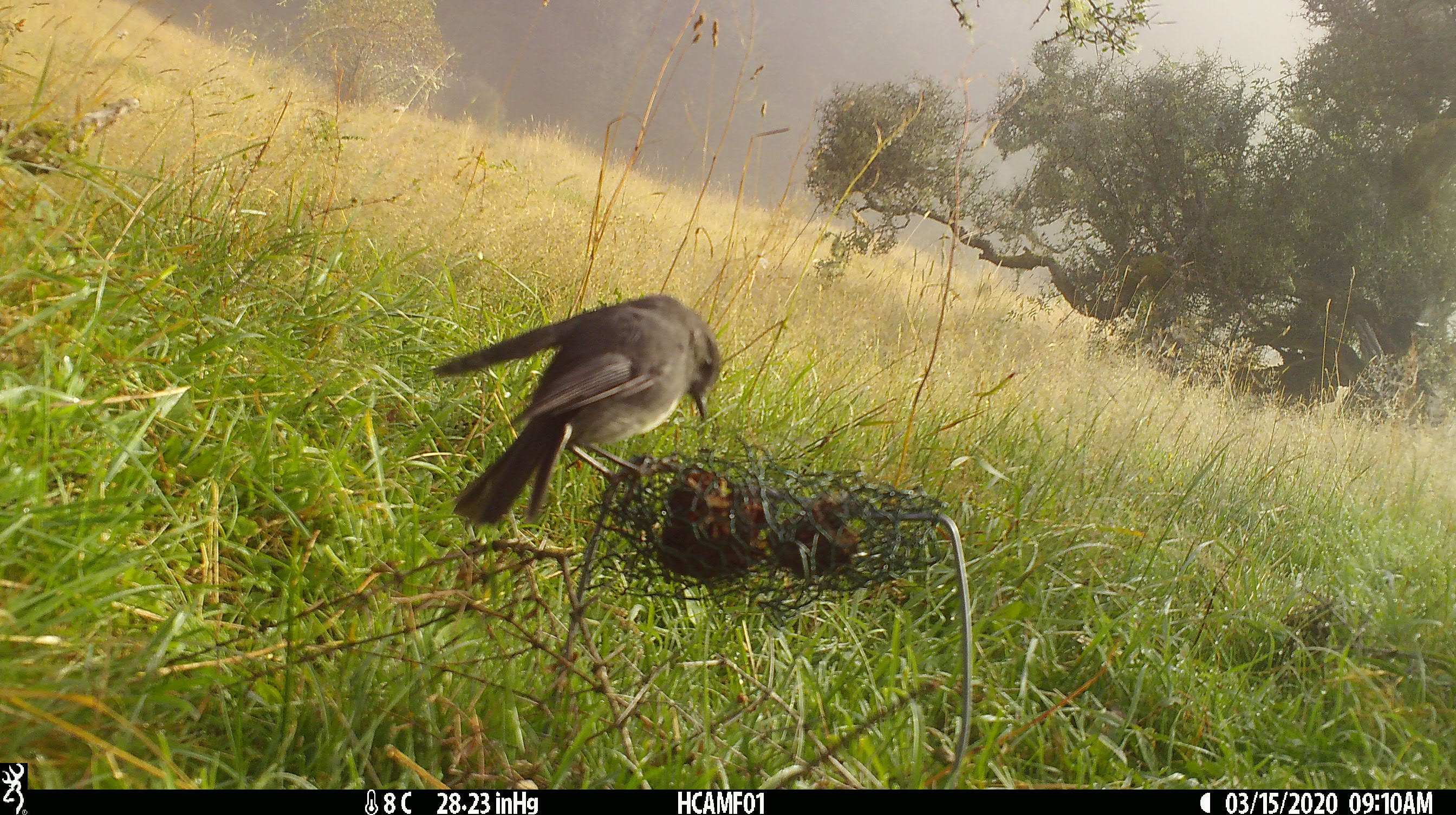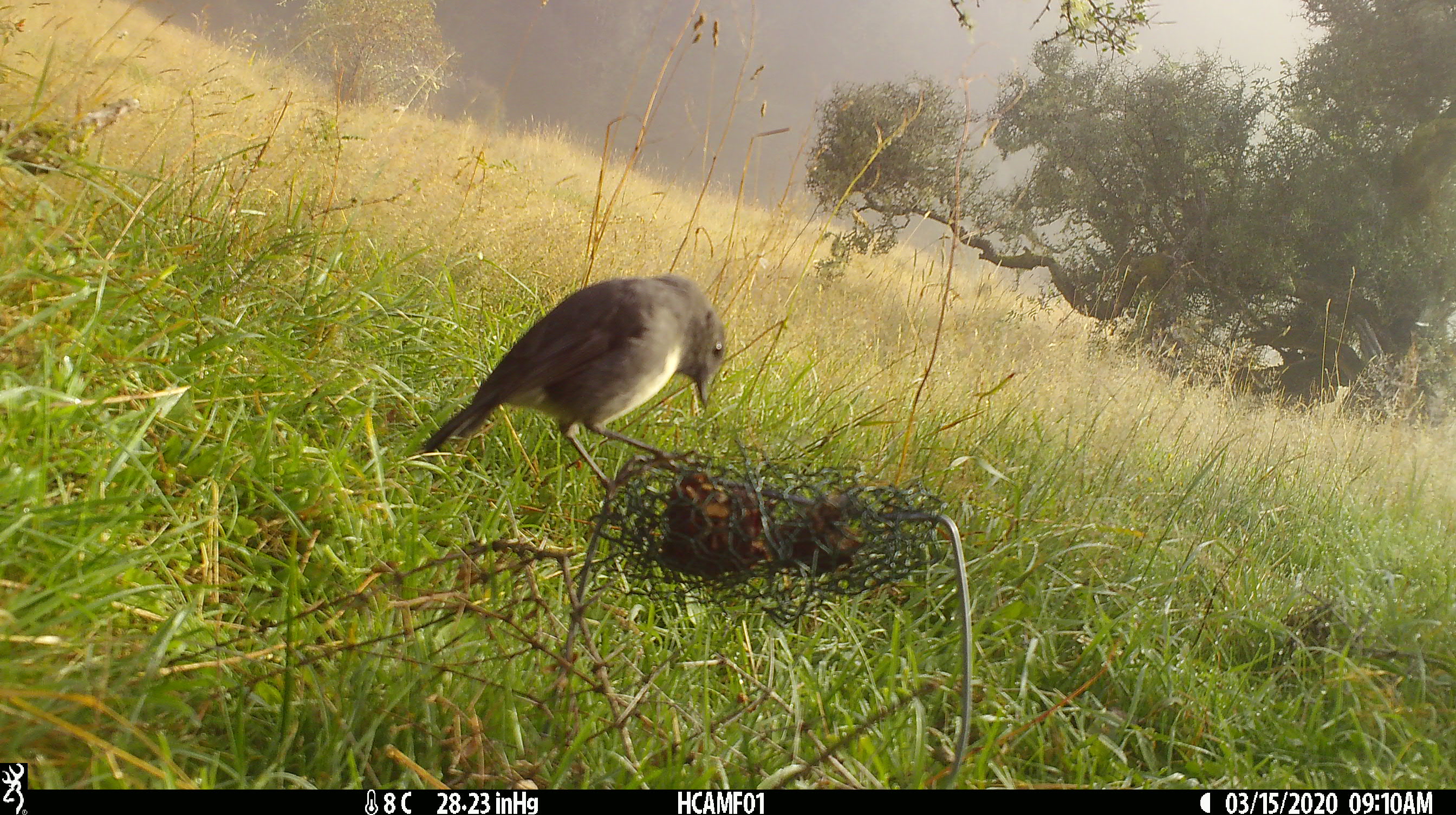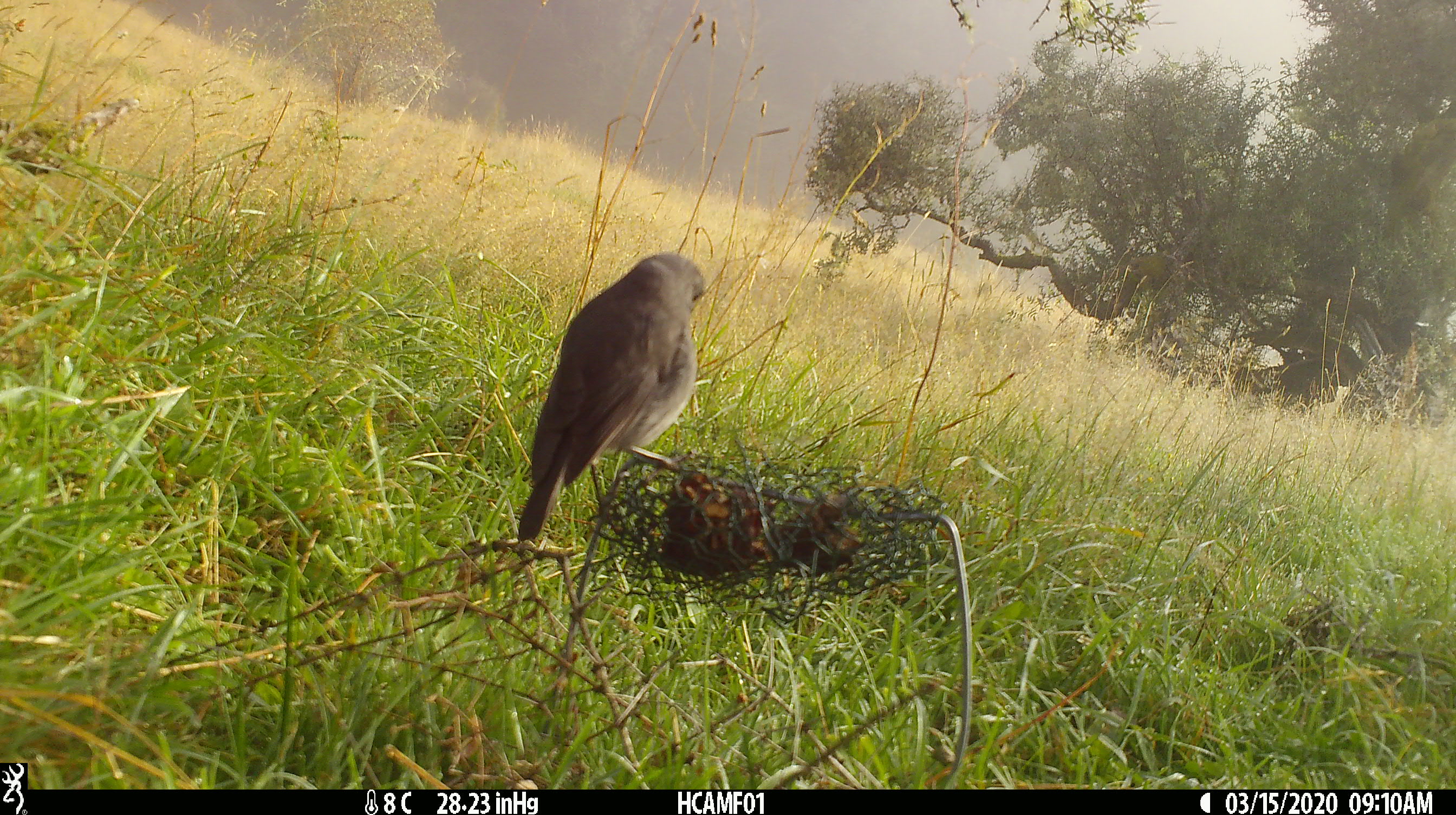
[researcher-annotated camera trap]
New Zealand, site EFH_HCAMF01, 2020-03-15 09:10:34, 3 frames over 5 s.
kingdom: Animalia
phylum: Chordata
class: Aves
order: Passeriformes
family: Petroicidae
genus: Petroica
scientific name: Petroica australis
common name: new zealand robin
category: robin